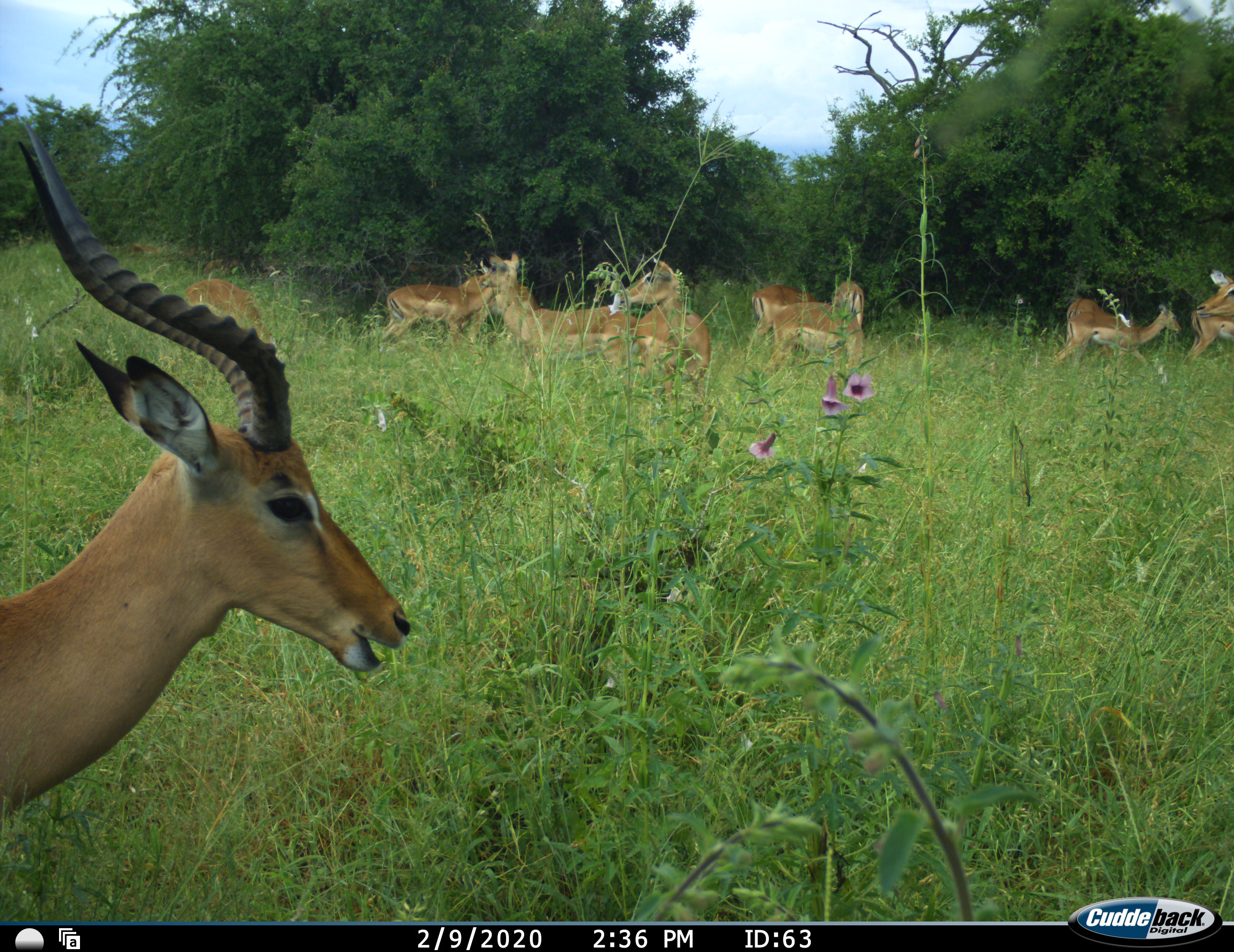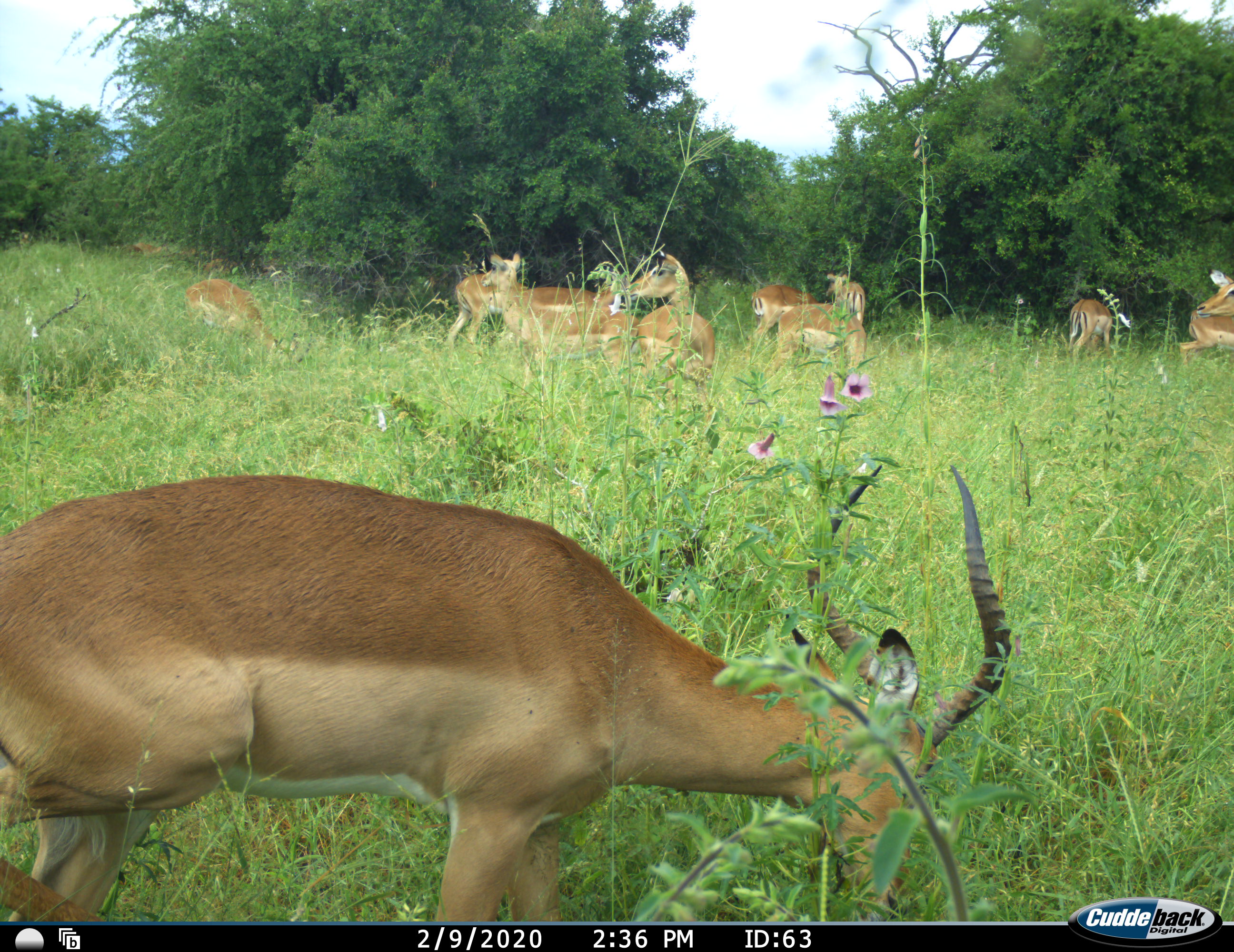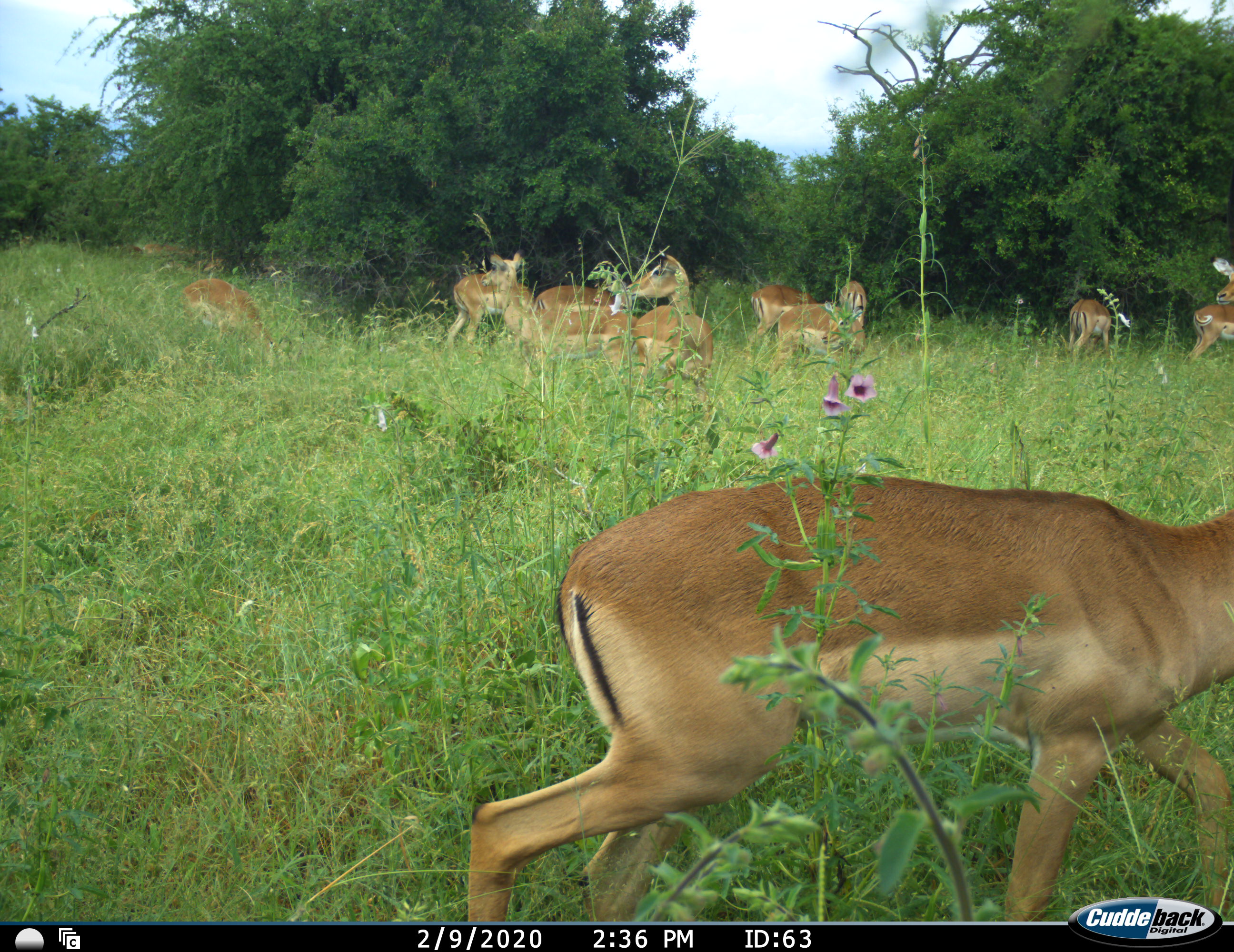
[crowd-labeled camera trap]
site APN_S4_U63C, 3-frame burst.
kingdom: Animalia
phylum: Chordata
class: Mammalia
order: Artiodactyla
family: Bovidae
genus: Aepyceros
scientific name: Aepyceros melampus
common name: impala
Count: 11-50.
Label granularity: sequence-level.